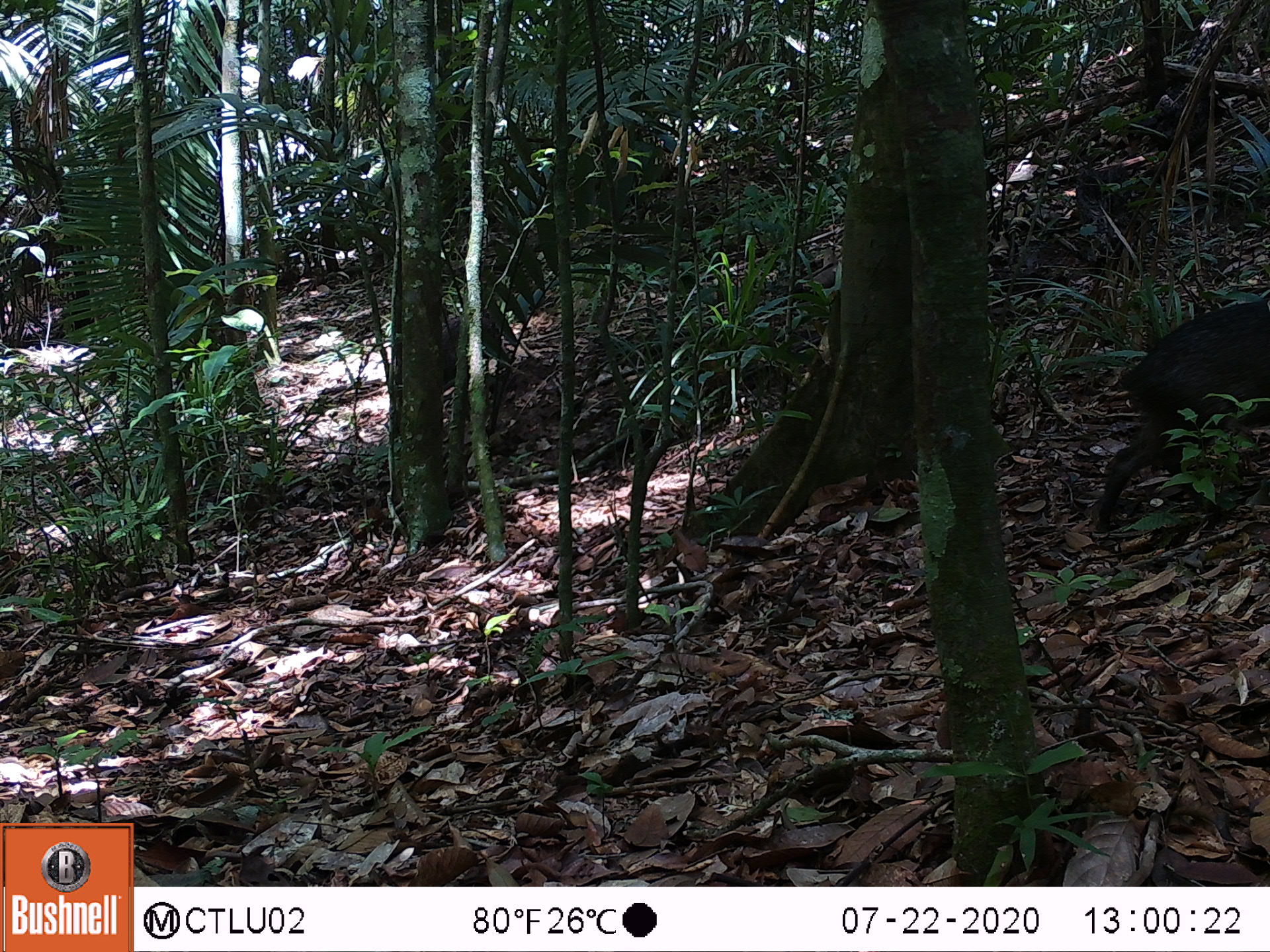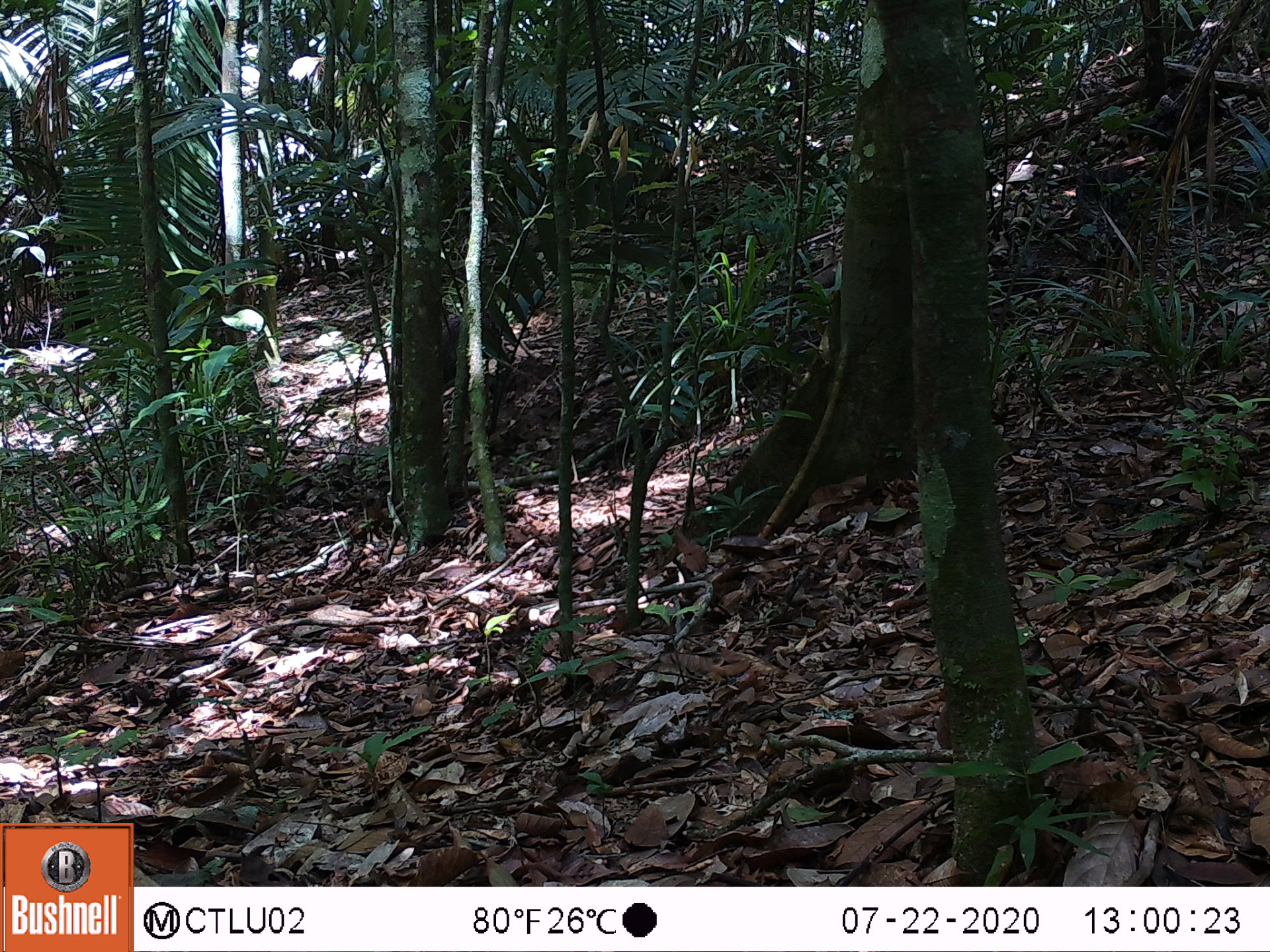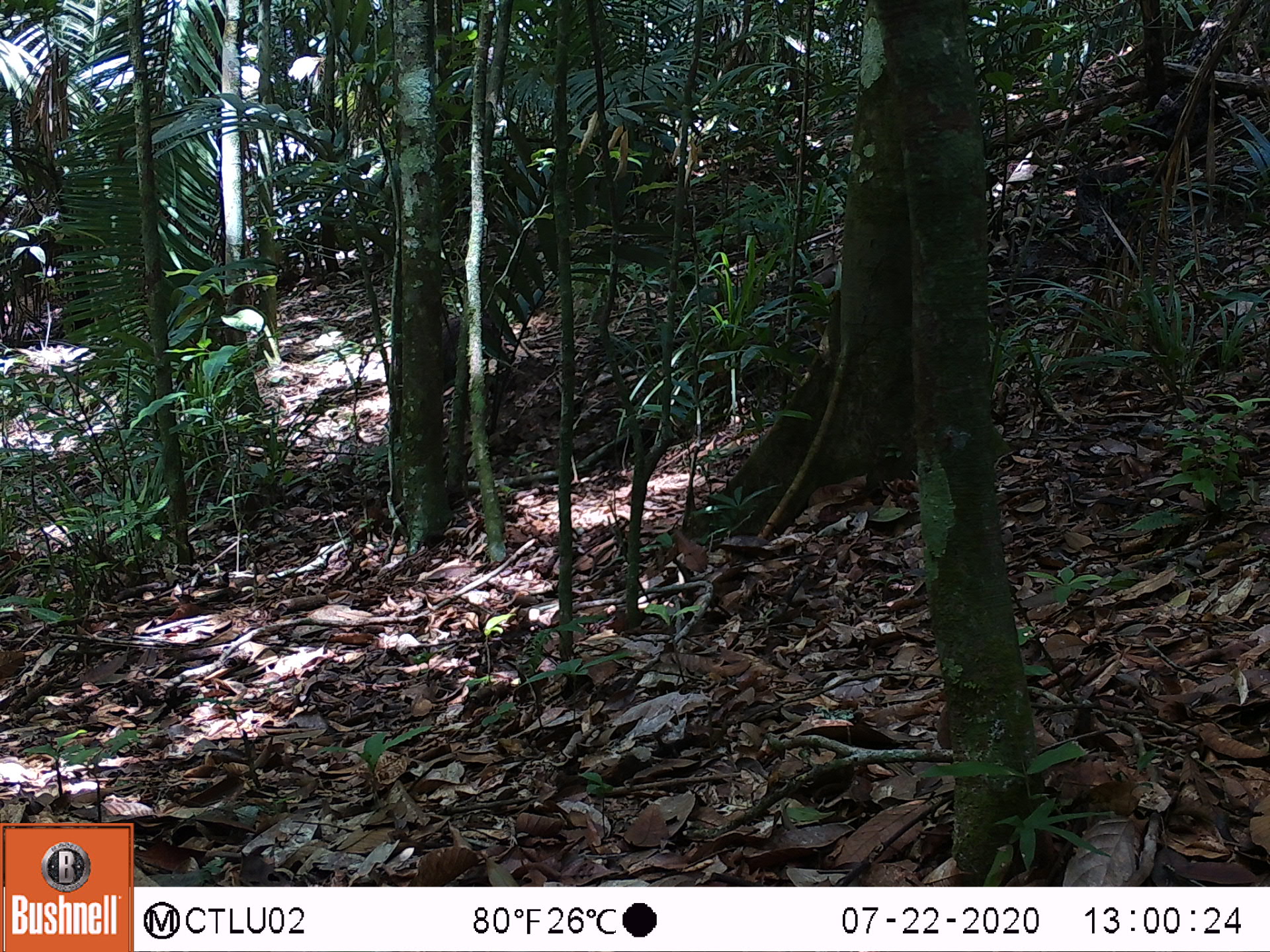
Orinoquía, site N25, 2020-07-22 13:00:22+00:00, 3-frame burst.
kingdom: Animalia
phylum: Chordata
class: Mammalia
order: Artiodactyla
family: Tayassuidae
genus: Pecari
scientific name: Pecari tajacu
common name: collared peccary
Collared peccary (Pecari tajacu).